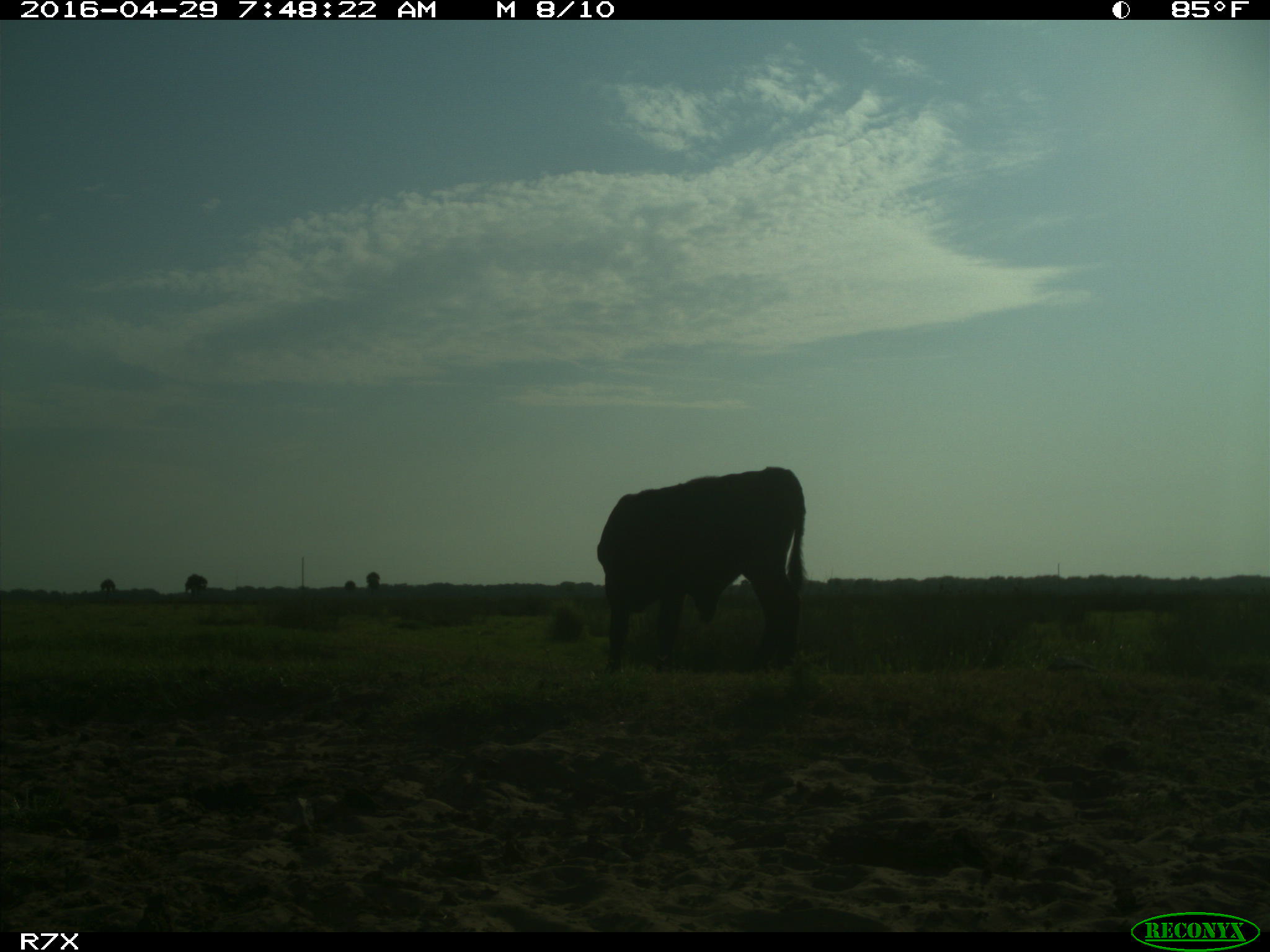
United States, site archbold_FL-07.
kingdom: Animalia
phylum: Chordata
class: Mammalia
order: Artiodactyla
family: Bovidae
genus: Bos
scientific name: Bos taurus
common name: domestic cow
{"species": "Bos taurus (domestic cow)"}